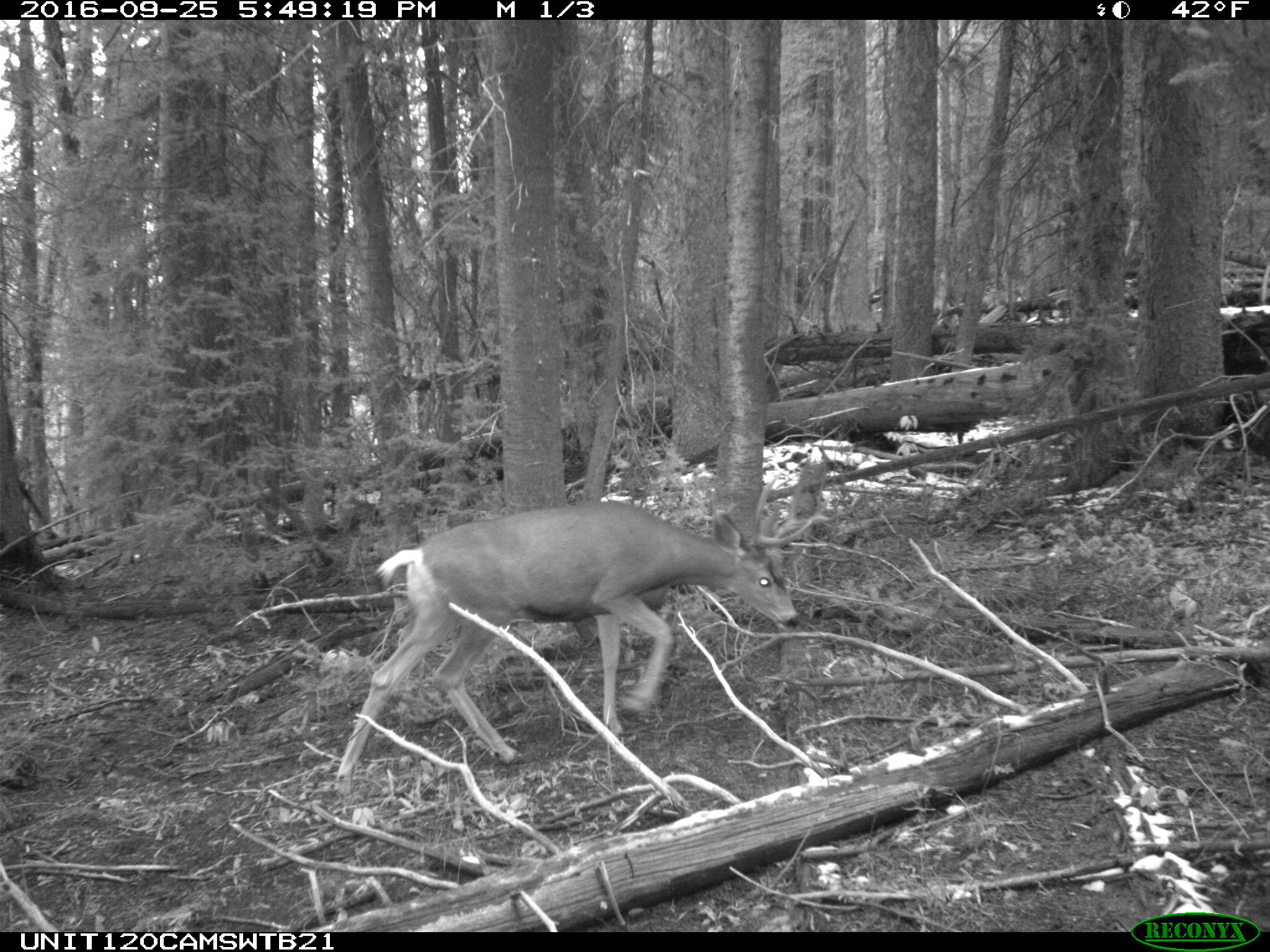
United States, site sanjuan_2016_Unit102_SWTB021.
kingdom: Animalia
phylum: Chordata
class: Mammalia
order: Artiodactyla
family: Cervidae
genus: Odocoileus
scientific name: Odocoileus hemionus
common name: mule deer